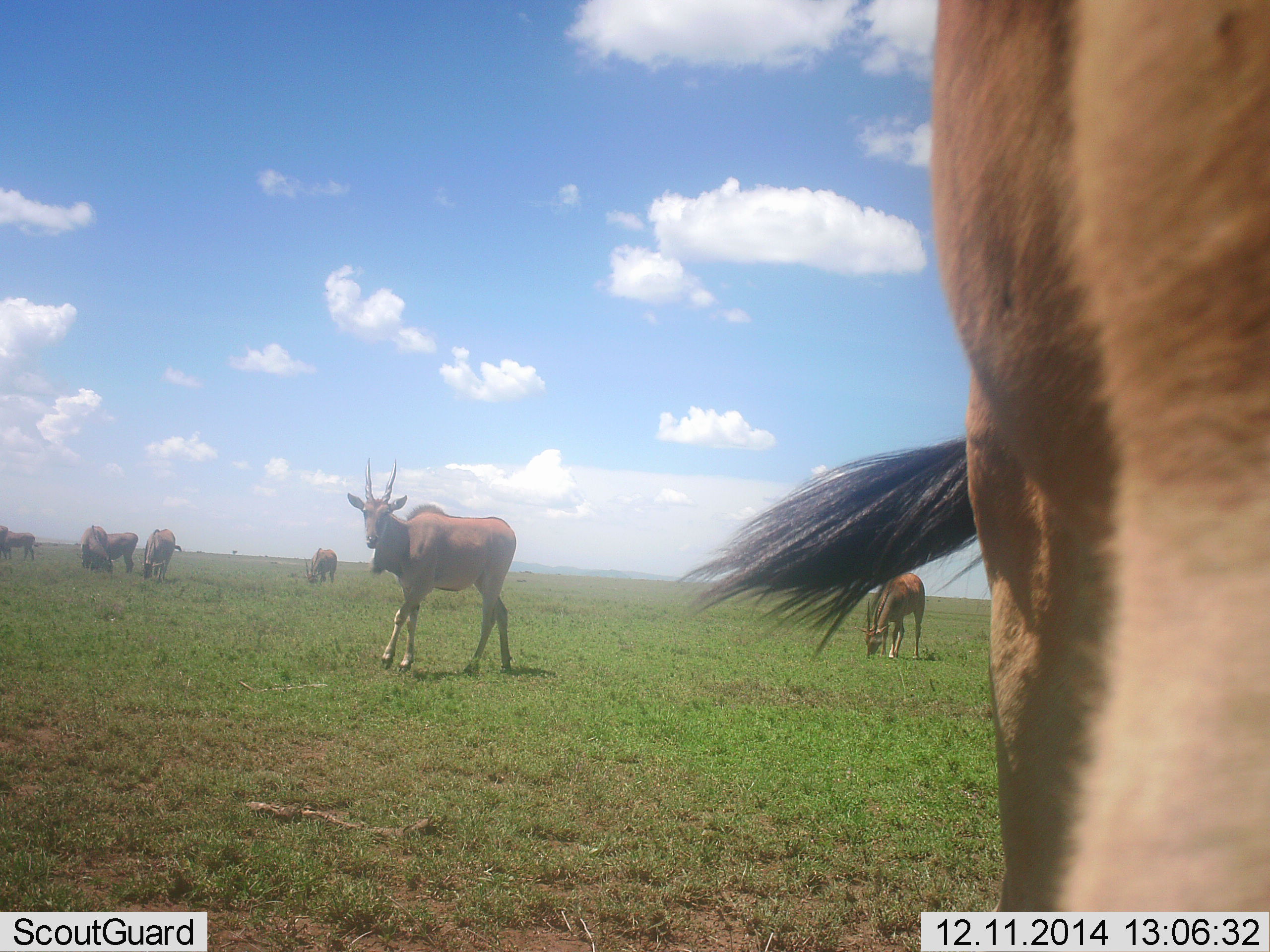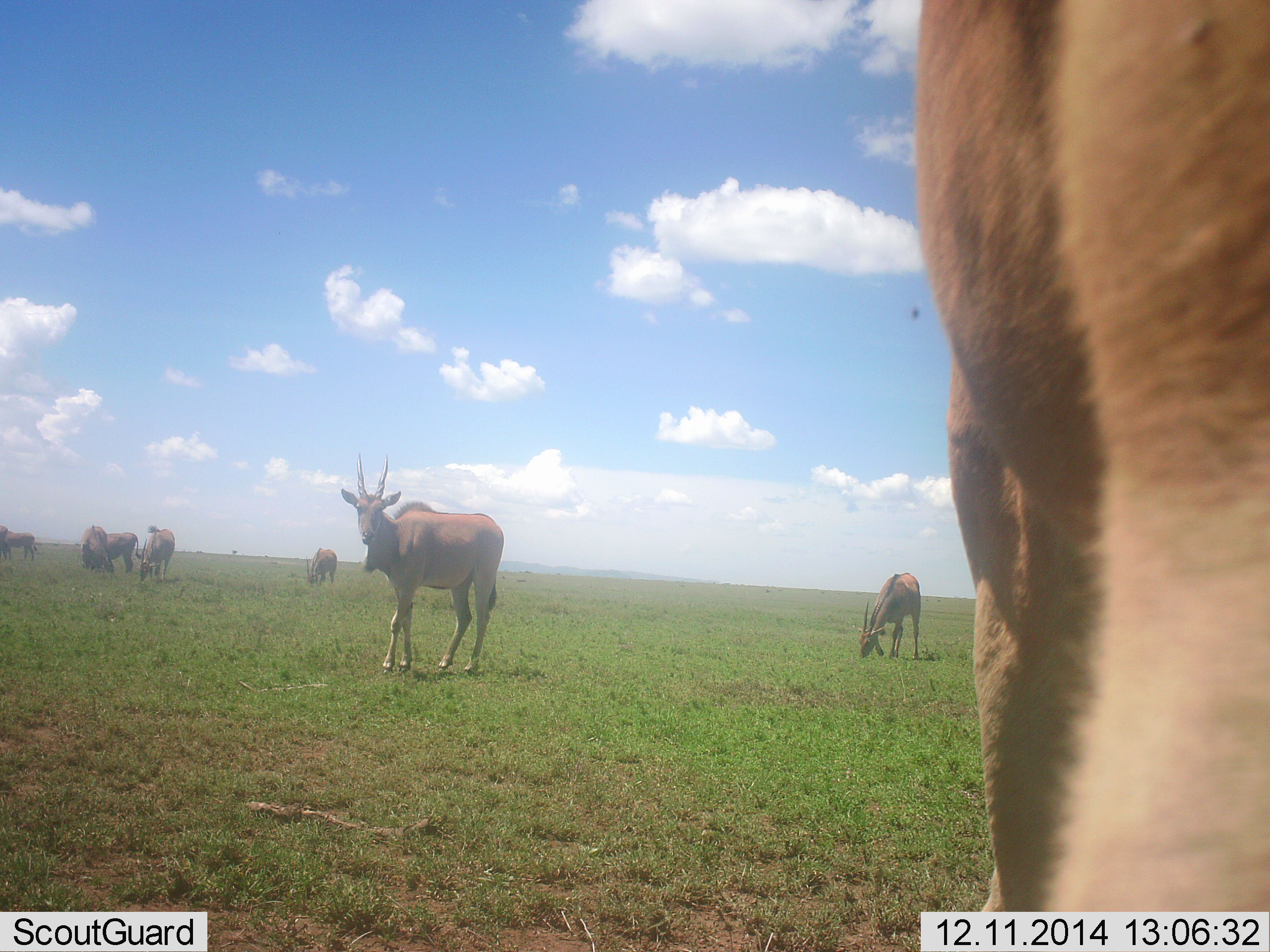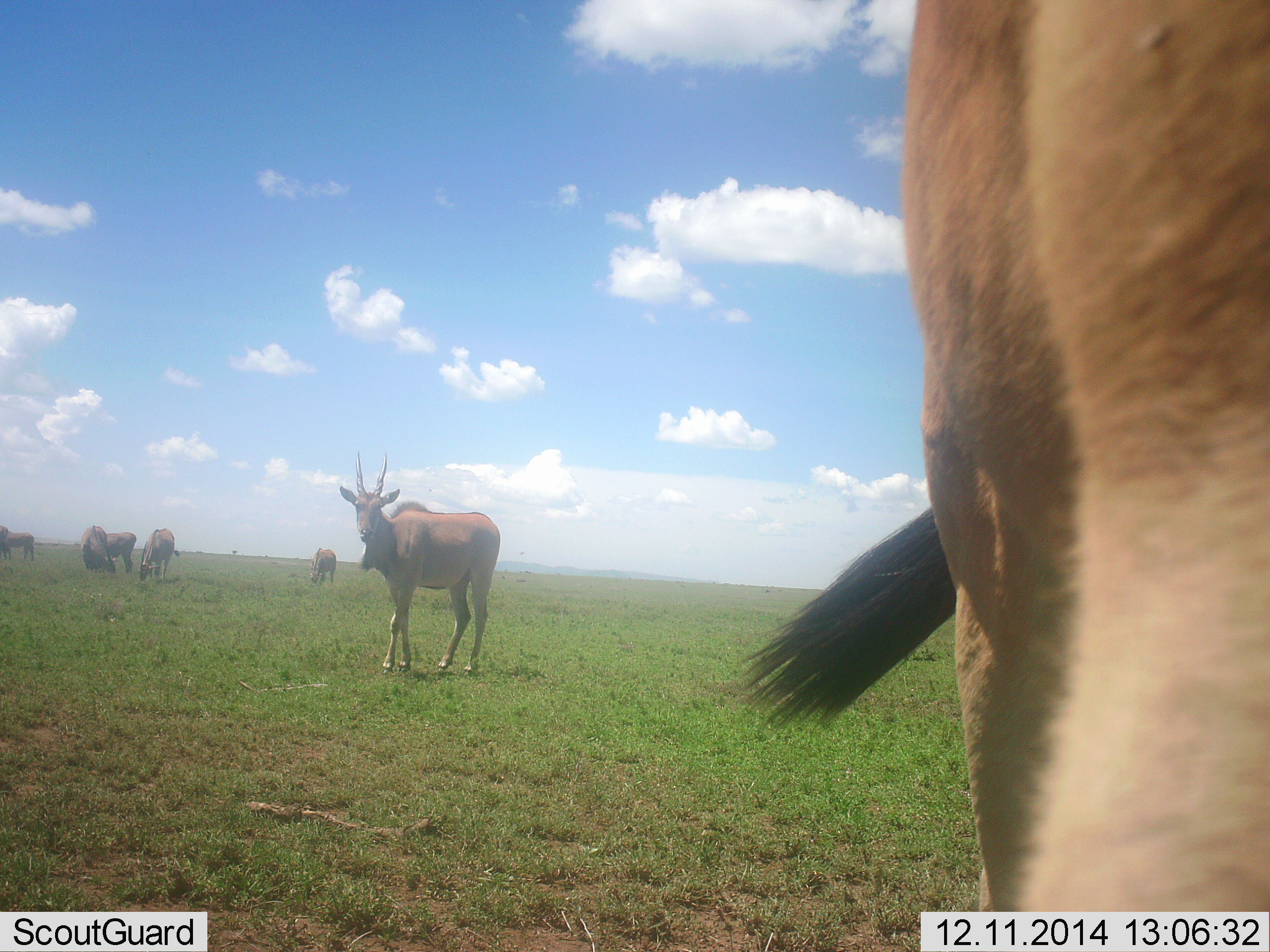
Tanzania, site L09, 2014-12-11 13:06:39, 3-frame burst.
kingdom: Animalia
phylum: Chordata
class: Mammalia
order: Artiodactyla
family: Bovidae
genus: Tragelaphus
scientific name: Tragelaphus oryx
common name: eland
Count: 8.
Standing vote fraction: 80%.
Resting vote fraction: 10%.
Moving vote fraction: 20%.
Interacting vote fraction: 0%.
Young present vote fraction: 10%.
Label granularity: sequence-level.